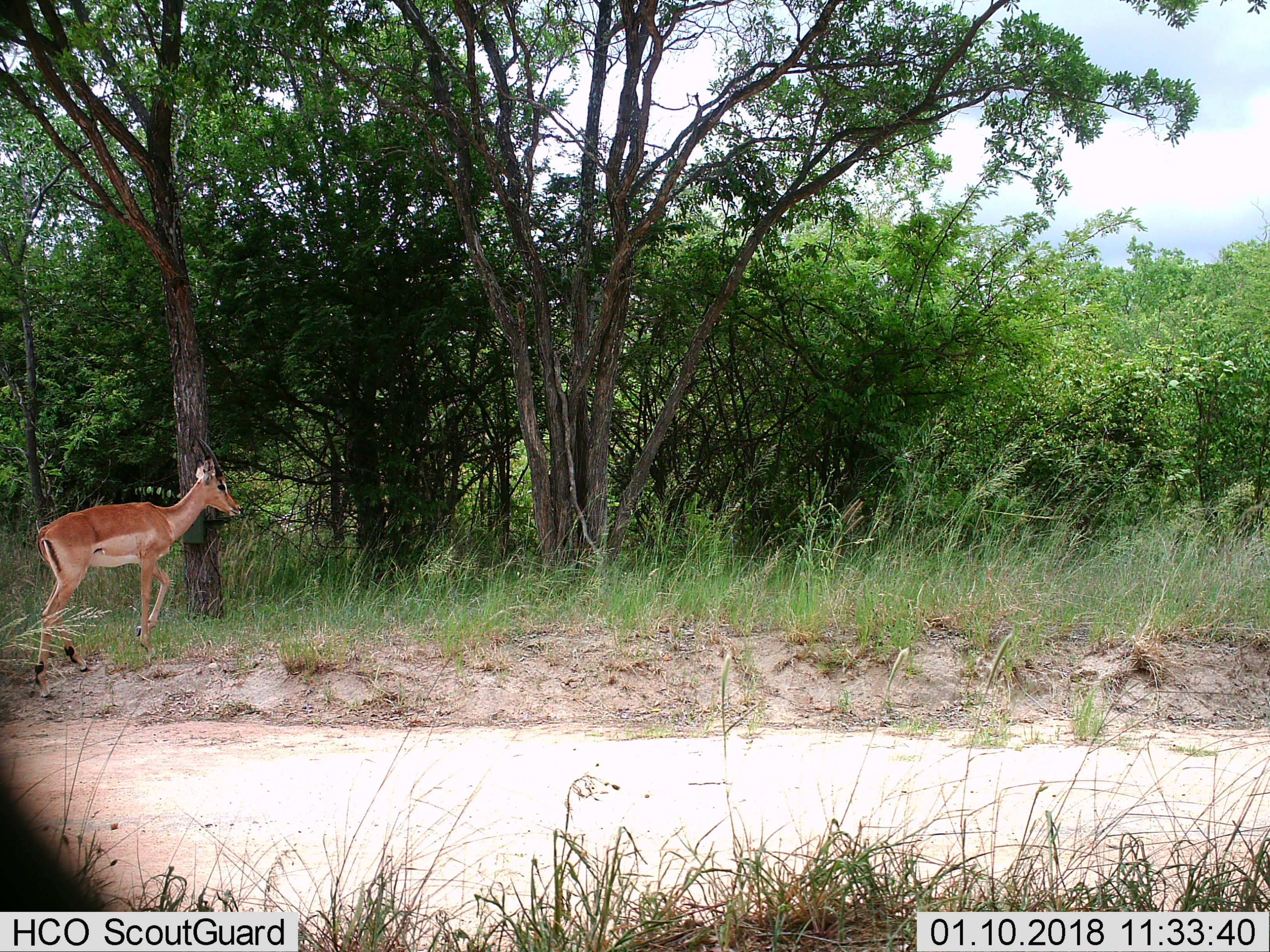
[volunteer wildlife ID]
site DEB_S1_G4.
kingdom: Animalia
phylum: Chordata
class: Mammalia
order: Artiodactyla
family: Bovidae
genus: Aepyceros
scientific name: Aepyceros melampus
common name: impala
Impala (Aepyceros melampus), count 1. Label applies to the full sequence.